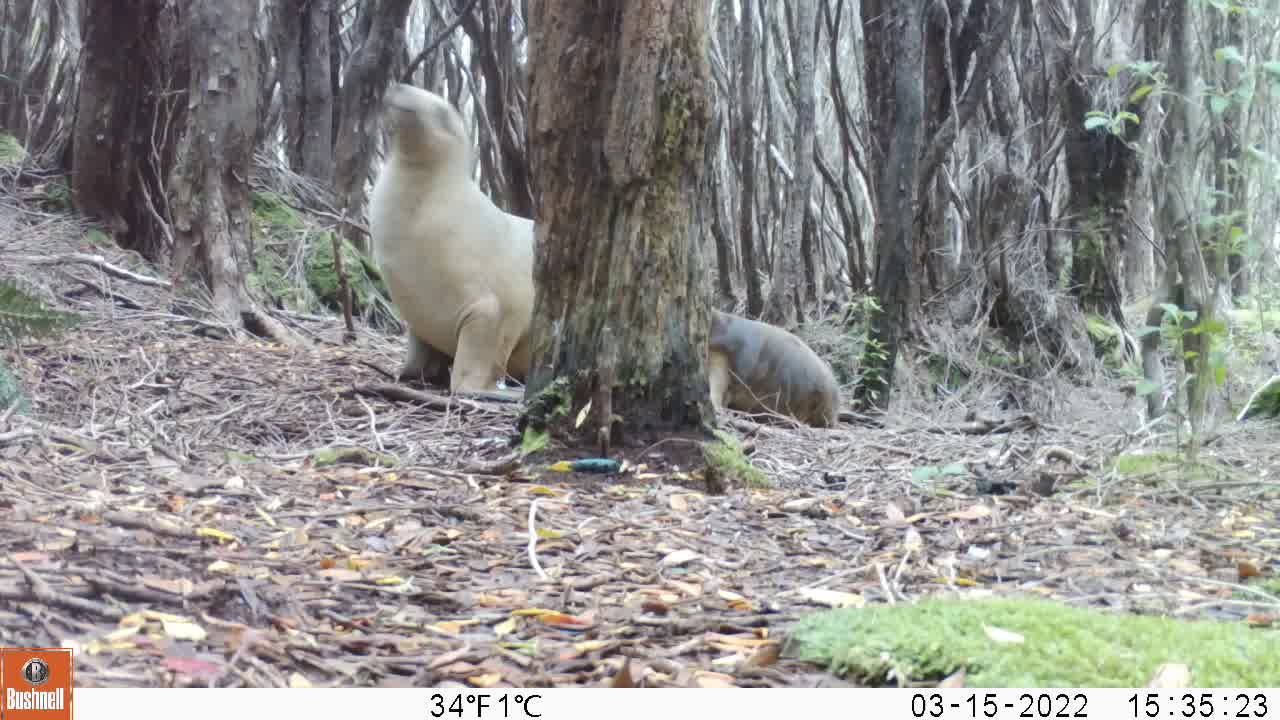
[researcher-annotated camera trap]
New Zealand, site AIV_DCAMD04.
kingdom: Animalia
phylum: Chordata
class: Mammalia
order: Carnivora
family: Otariidae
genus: Phocarctos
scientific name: Phocarctos hookeri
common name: new zealand sea lion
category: sealion